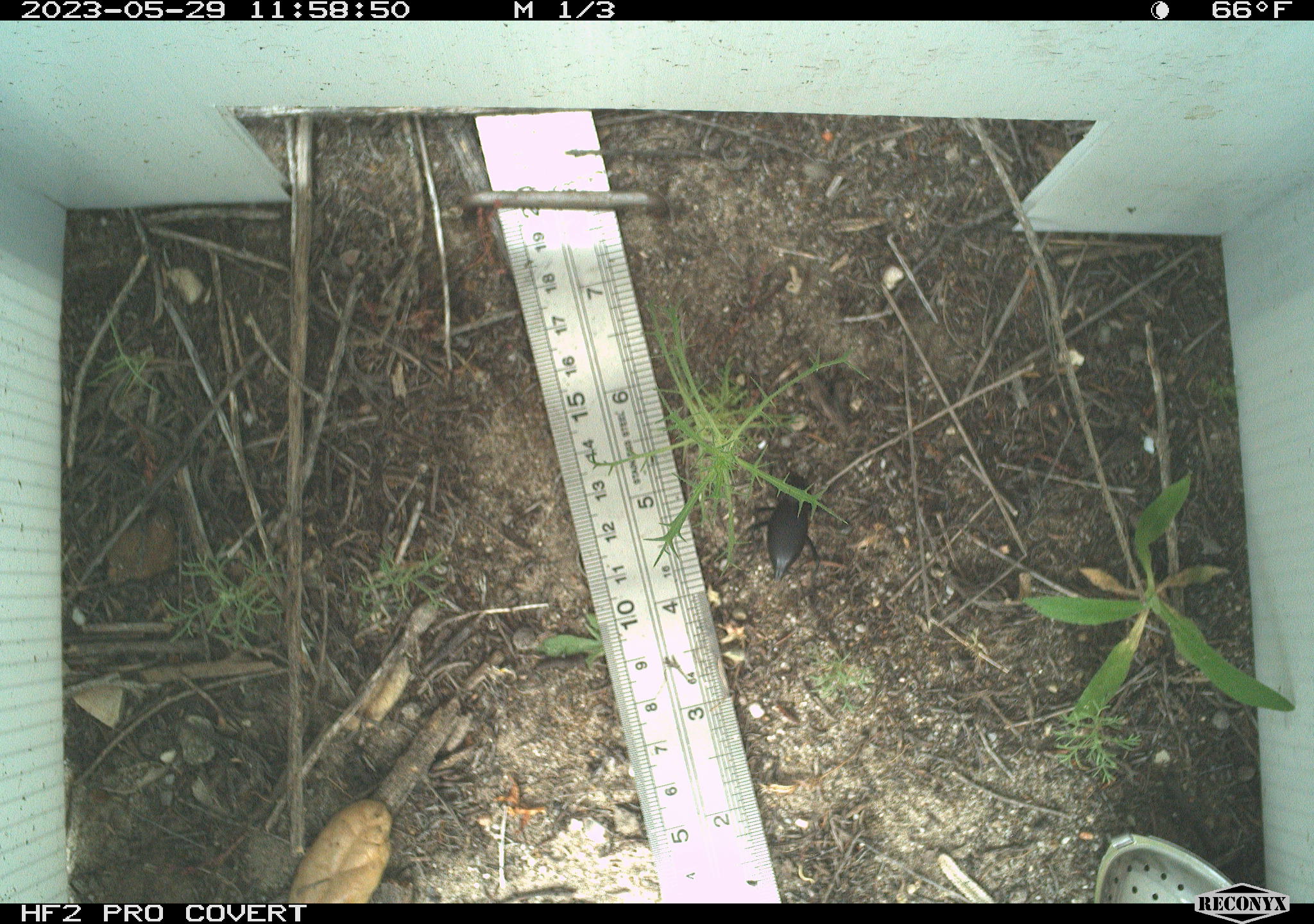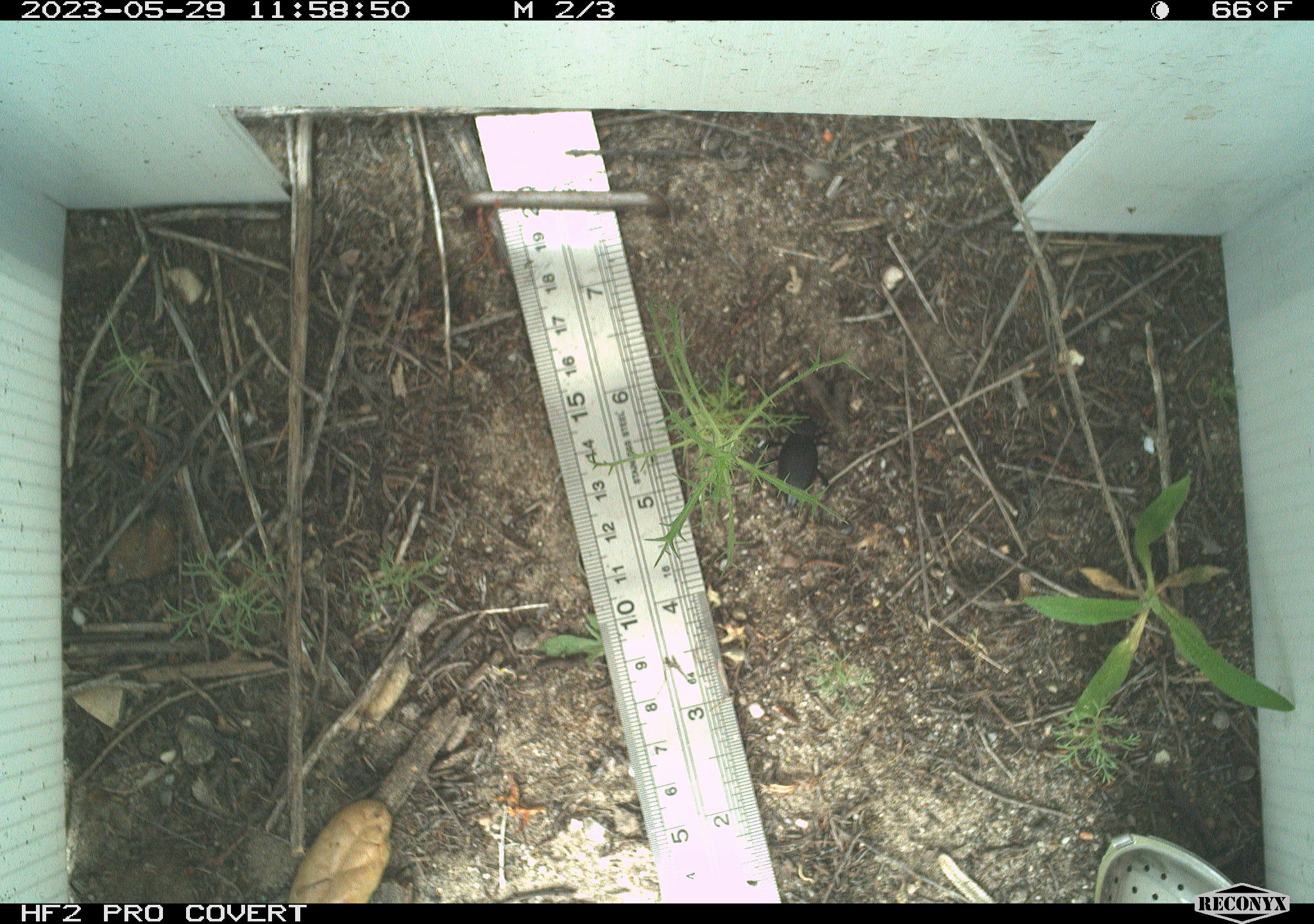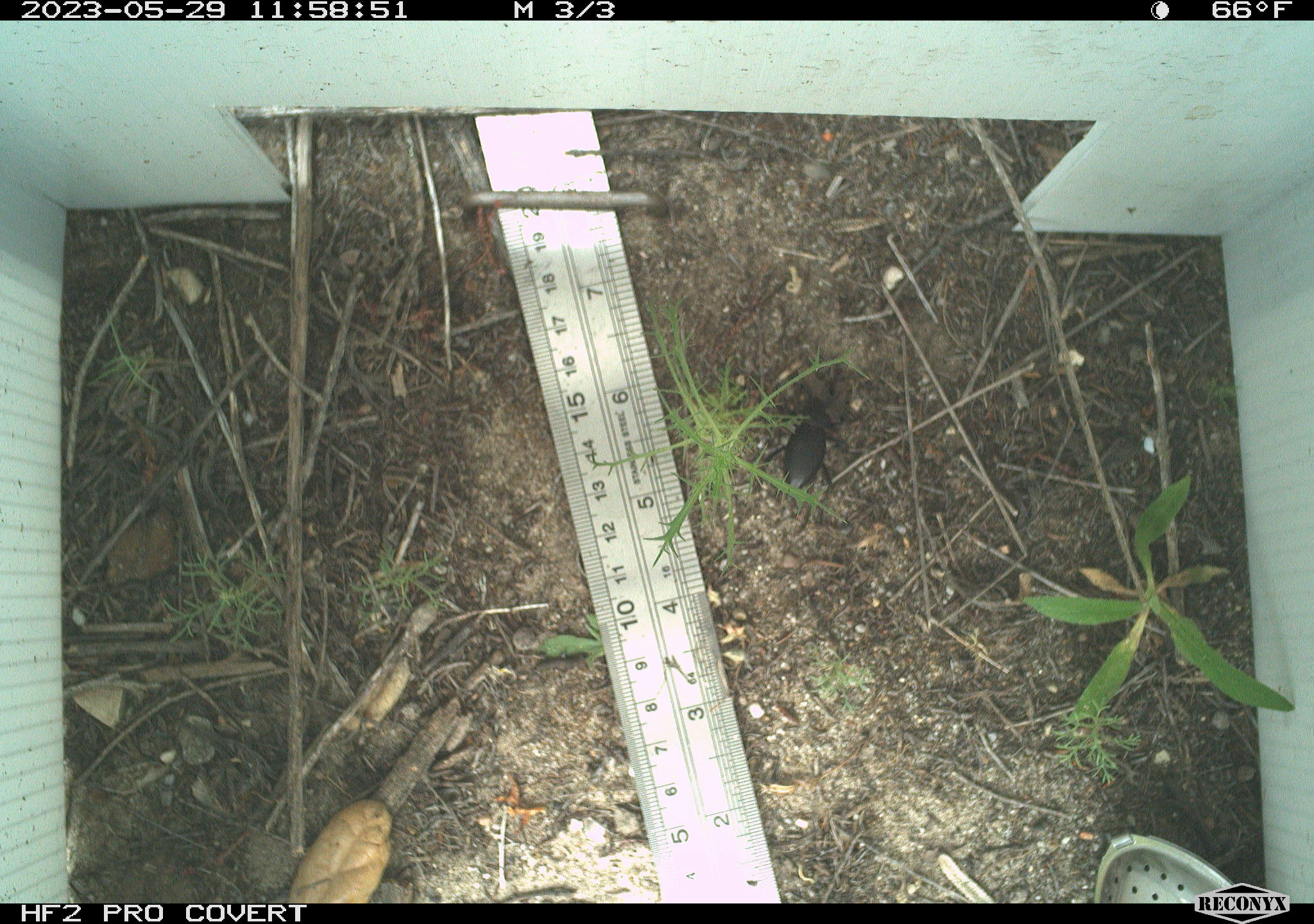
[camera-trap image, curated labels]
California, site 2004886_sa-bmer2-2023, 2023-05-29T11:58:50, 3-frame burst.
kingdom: Animalia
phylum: Arthropoda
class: Insecta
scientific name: Insecta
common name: insect